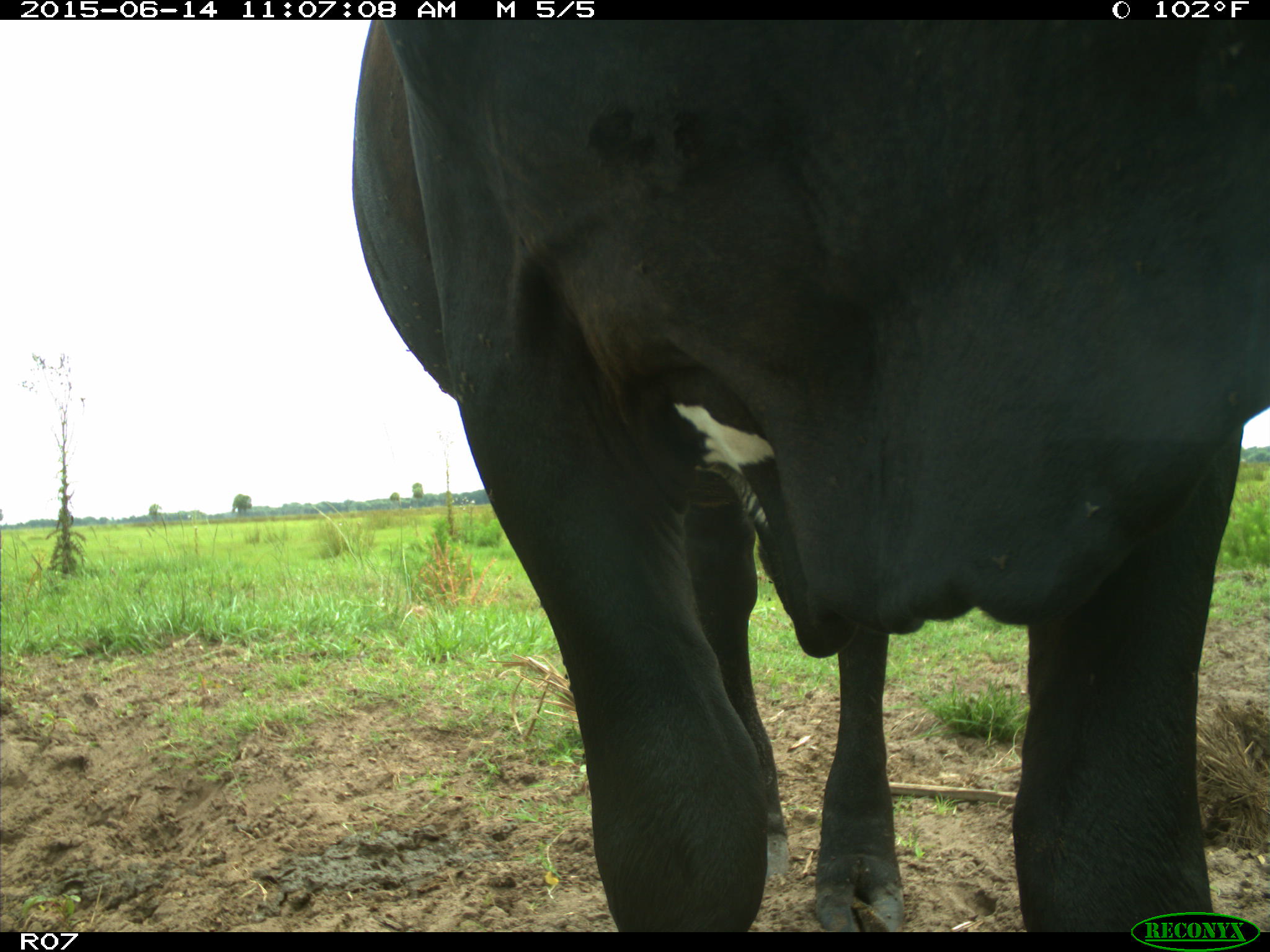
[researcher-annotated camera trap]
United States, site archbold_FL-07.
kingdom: Animalia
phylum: Chordata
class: Mammalia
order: Artiodactyla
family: Bovidae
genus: Bos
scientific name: Bos taurus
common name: domestic cow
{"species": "Bos taurus (domestic cow)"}